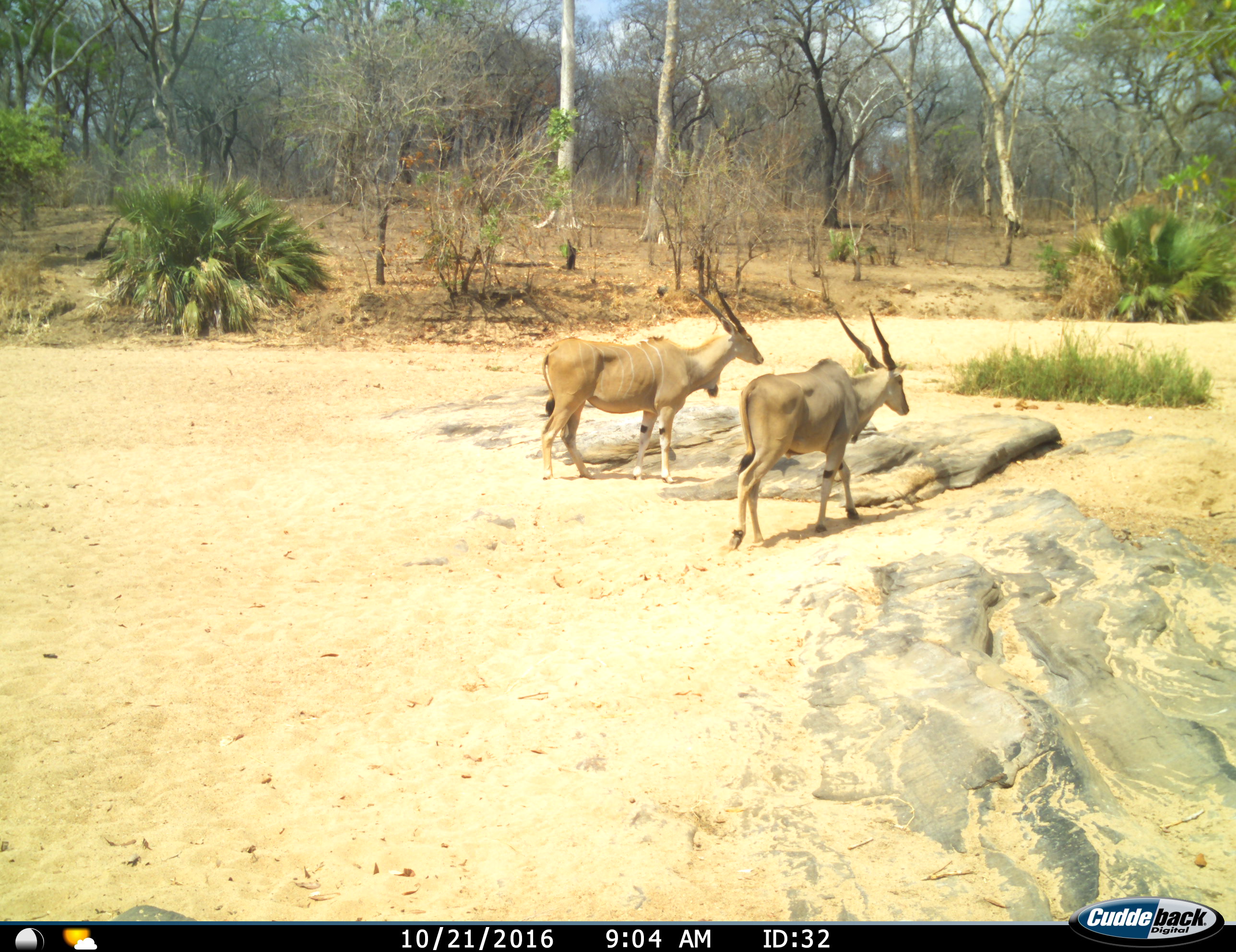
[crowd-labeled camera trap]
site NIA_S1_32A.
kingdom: Animalia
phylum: Chordata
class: Mammalia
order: Artiodactyla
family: Bovidae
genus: Tragelaphus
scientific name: Tragelaphus oryx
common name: eland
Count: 2.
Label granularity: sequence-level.